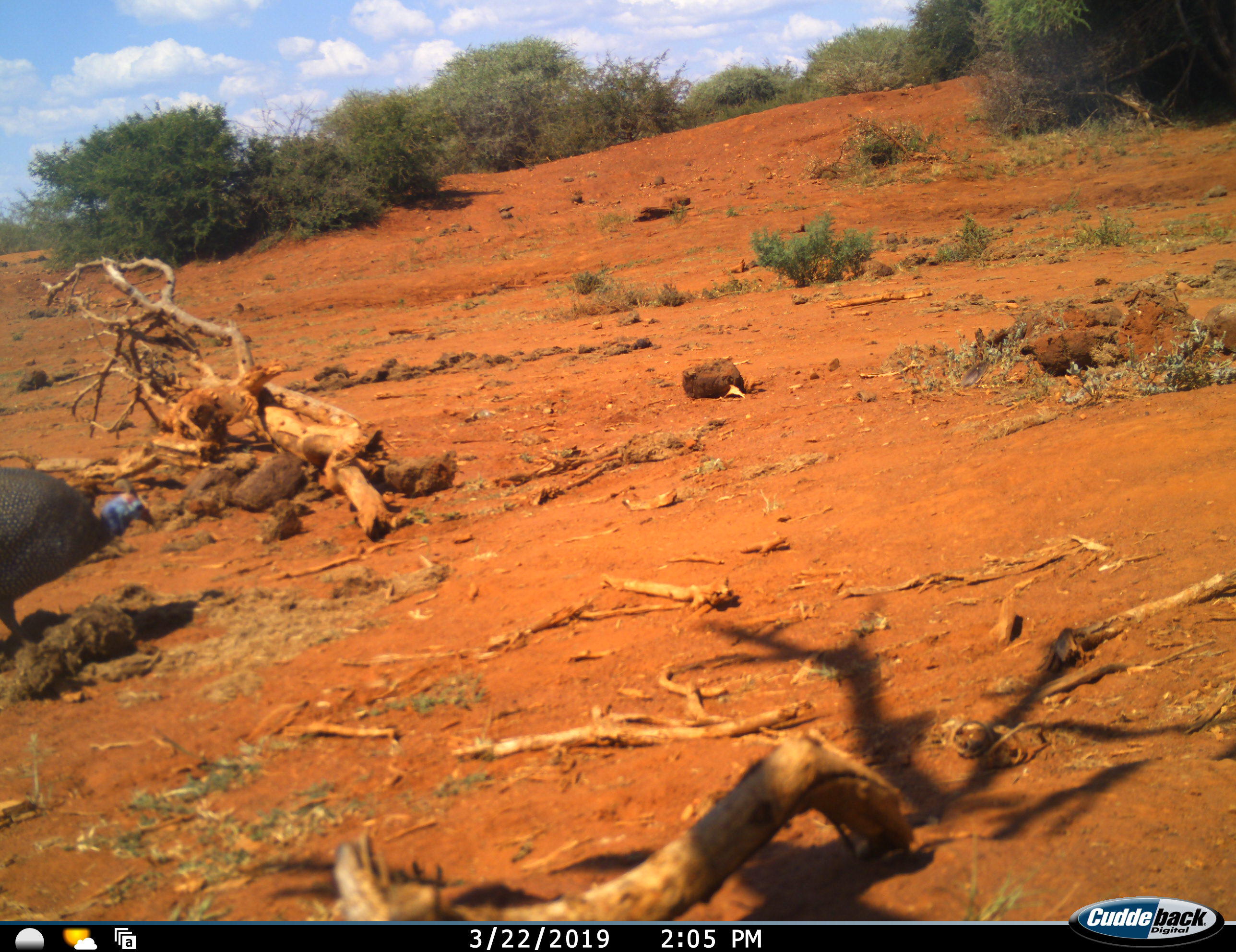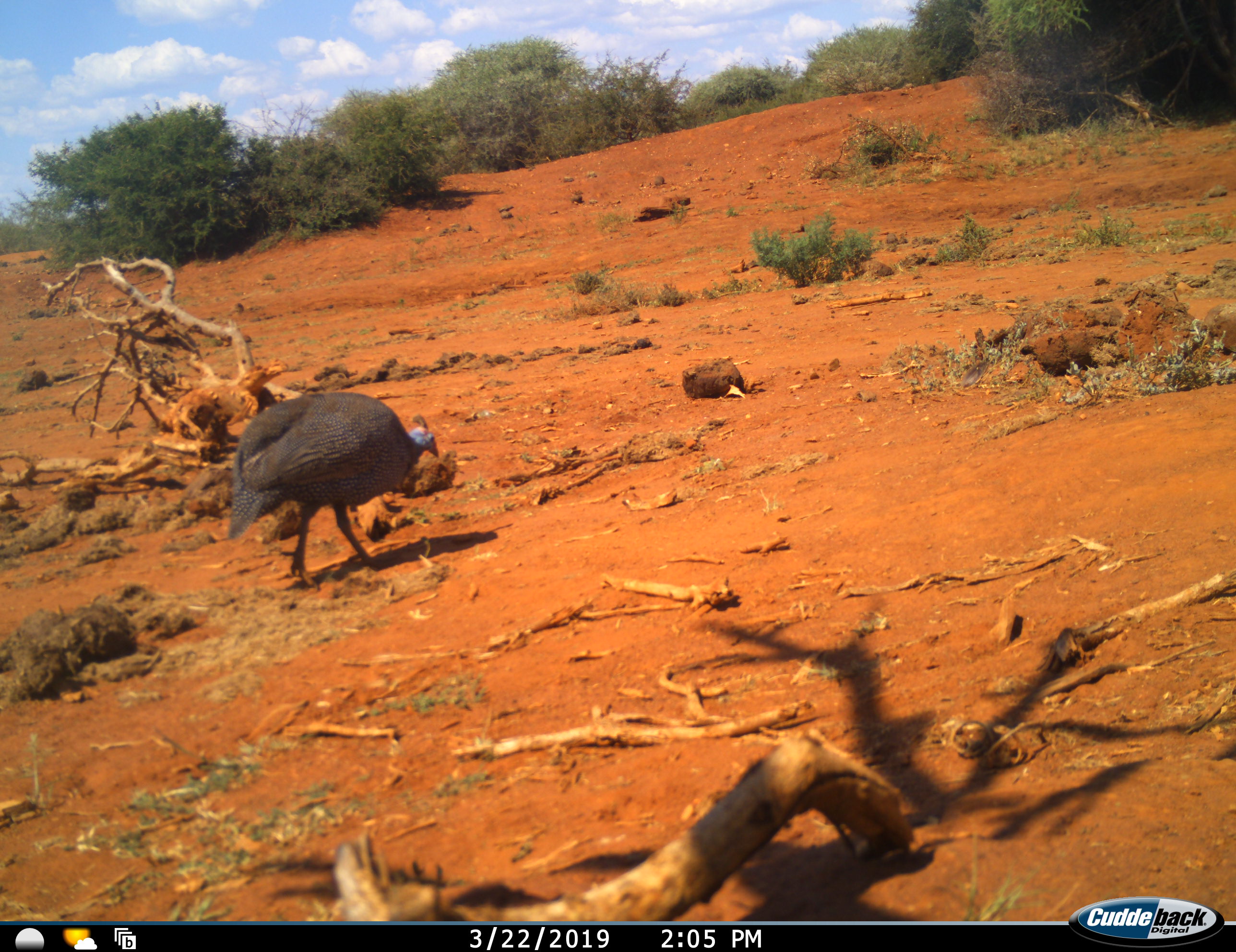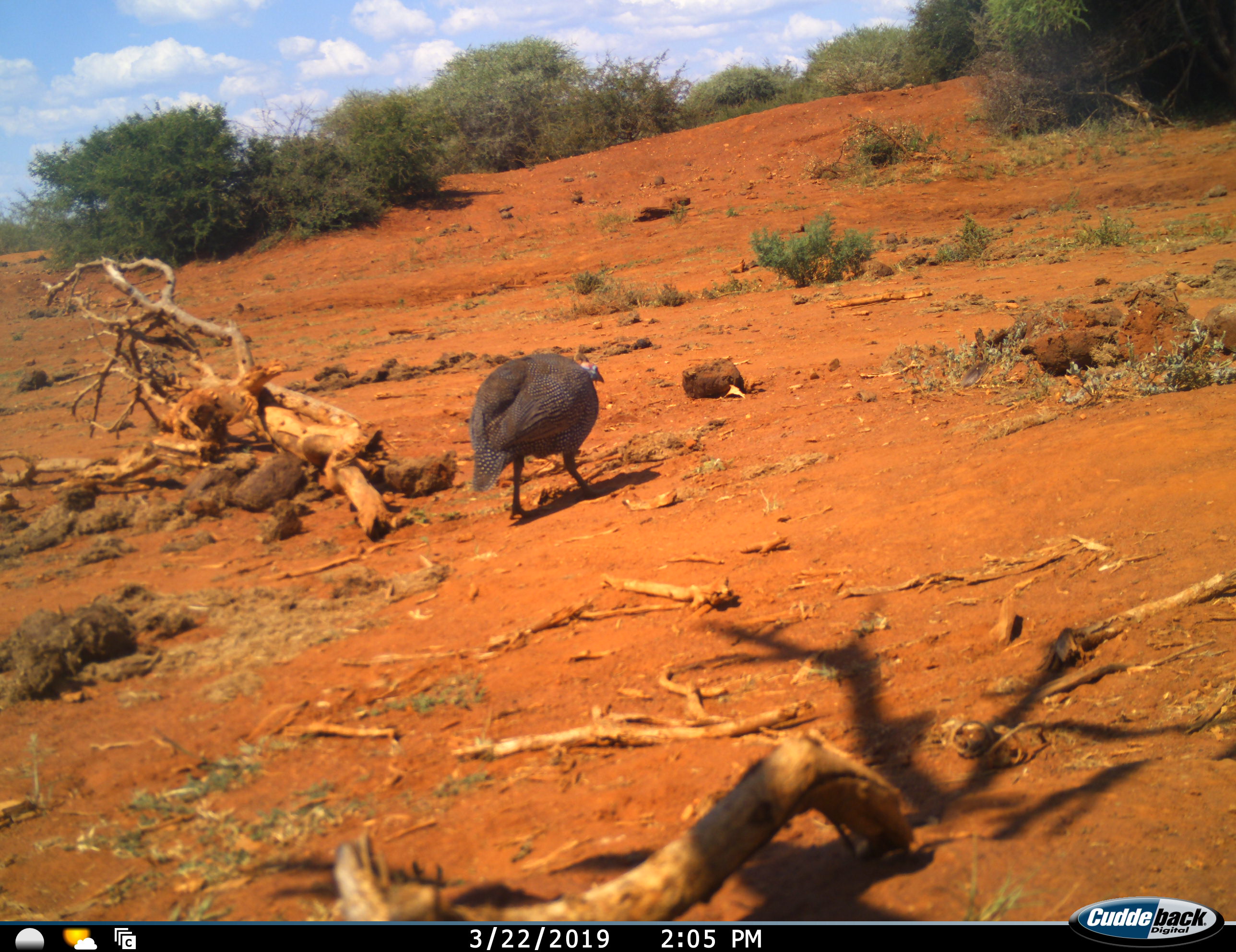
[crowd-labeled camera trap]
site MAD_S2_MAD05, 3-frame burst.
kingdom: Animalia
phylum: Chordata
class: Aves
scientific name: Aves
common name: bird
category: birdother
Birdother (bird) (Aves), count 1. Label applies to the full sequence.